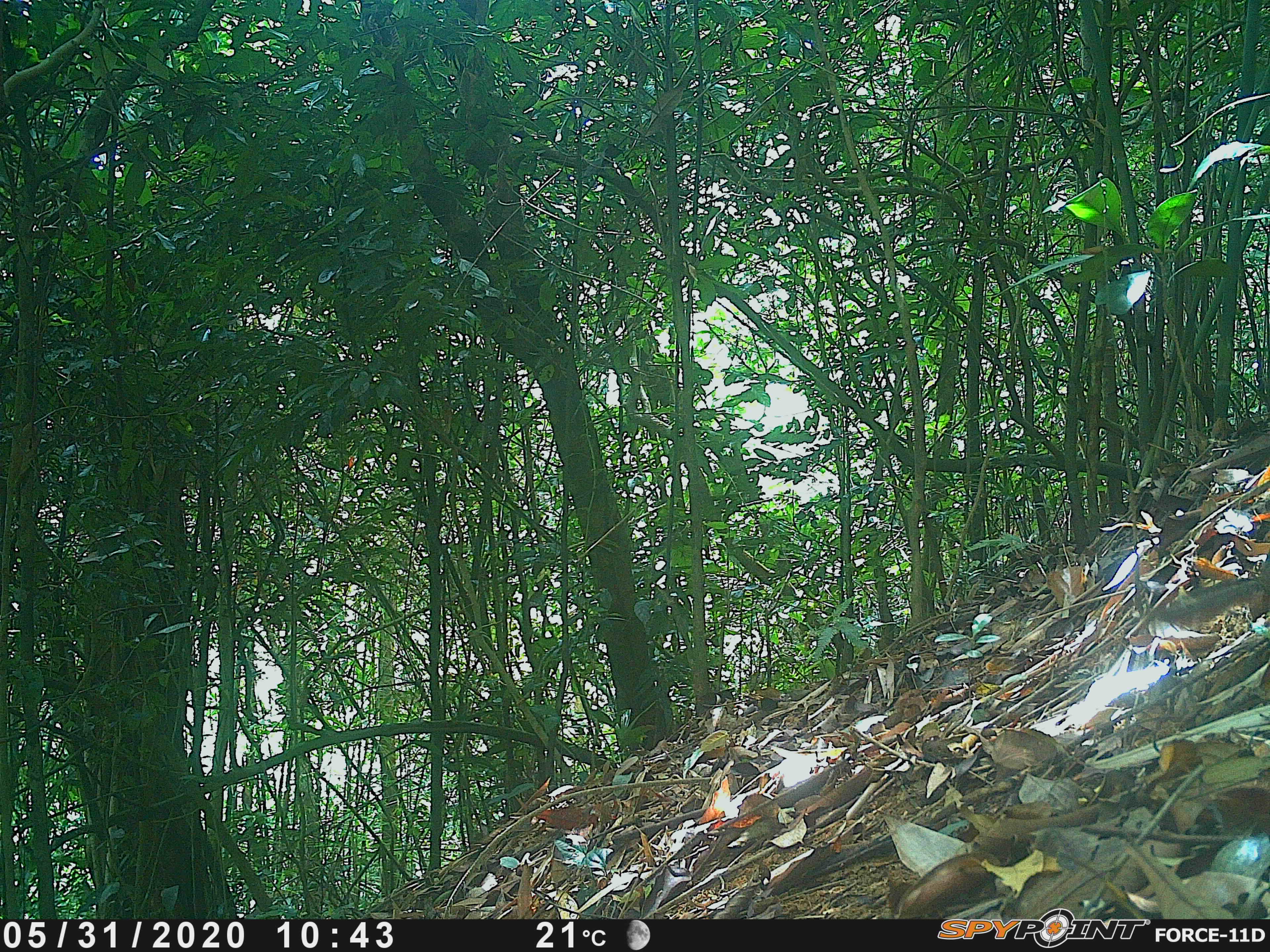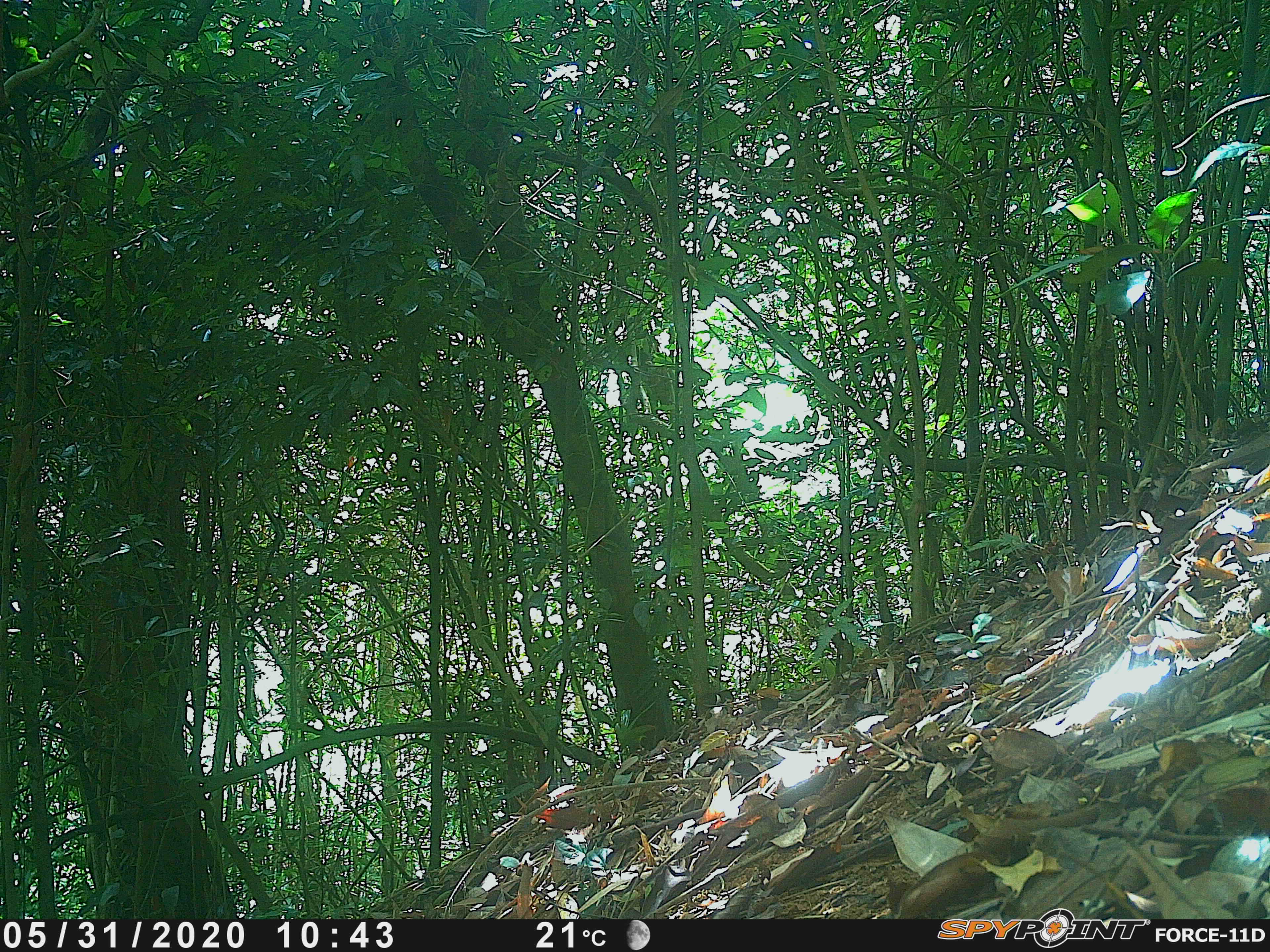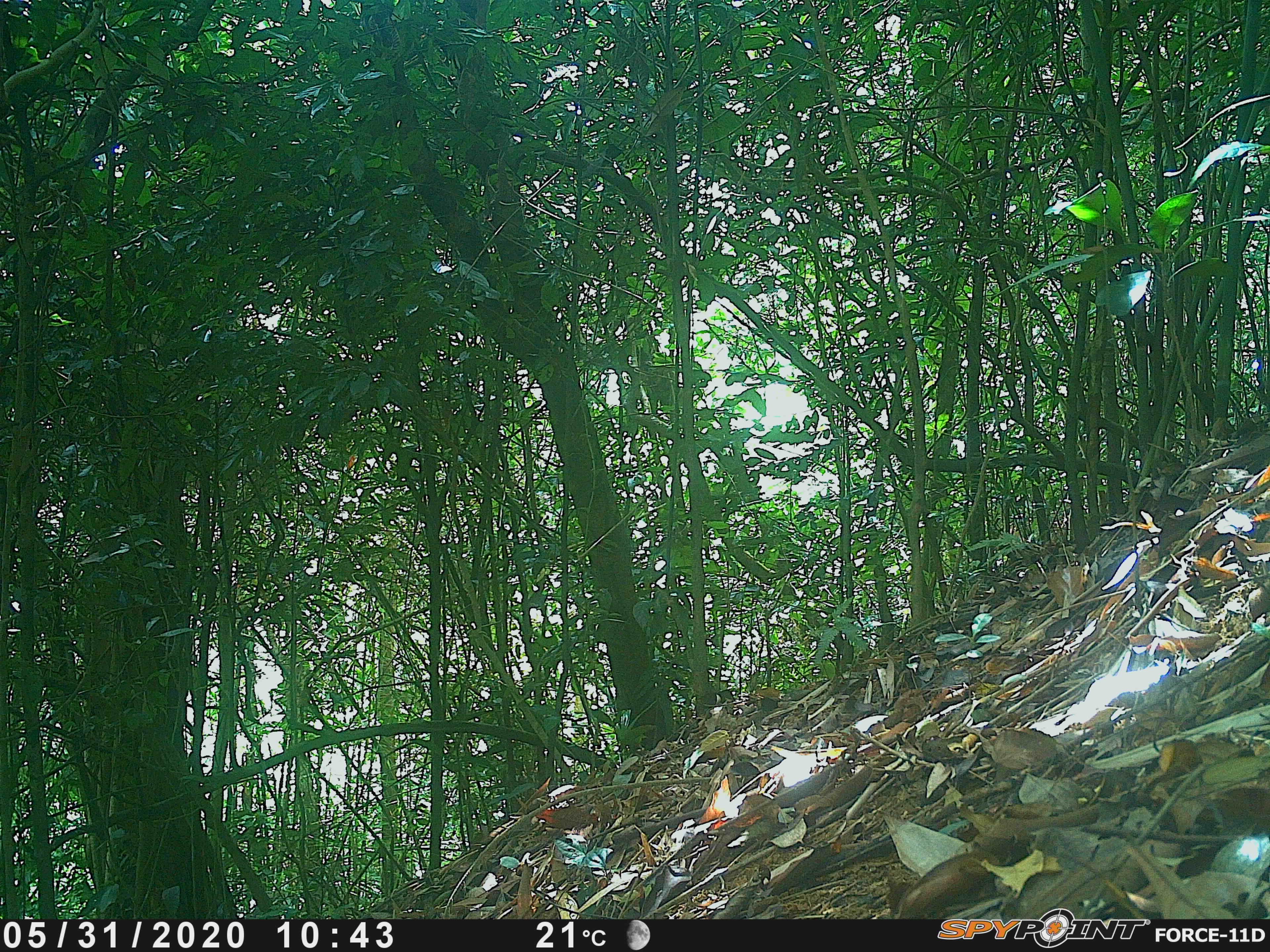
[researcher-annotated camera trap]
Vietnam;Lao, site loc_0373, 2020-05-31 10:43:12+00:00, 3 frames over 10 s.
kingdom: Animalia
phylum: Chordata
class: Mammalia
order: Rodentia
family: Sciuridae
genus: Dremomys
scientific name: Dremomys rufigenis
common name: red-cheeked squirrel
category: red cheeked squirrel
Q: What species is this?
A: Red cheeked squirrel (red-cheeked squirrel) (Dremomys rufigenis).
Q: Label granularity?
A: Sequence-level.